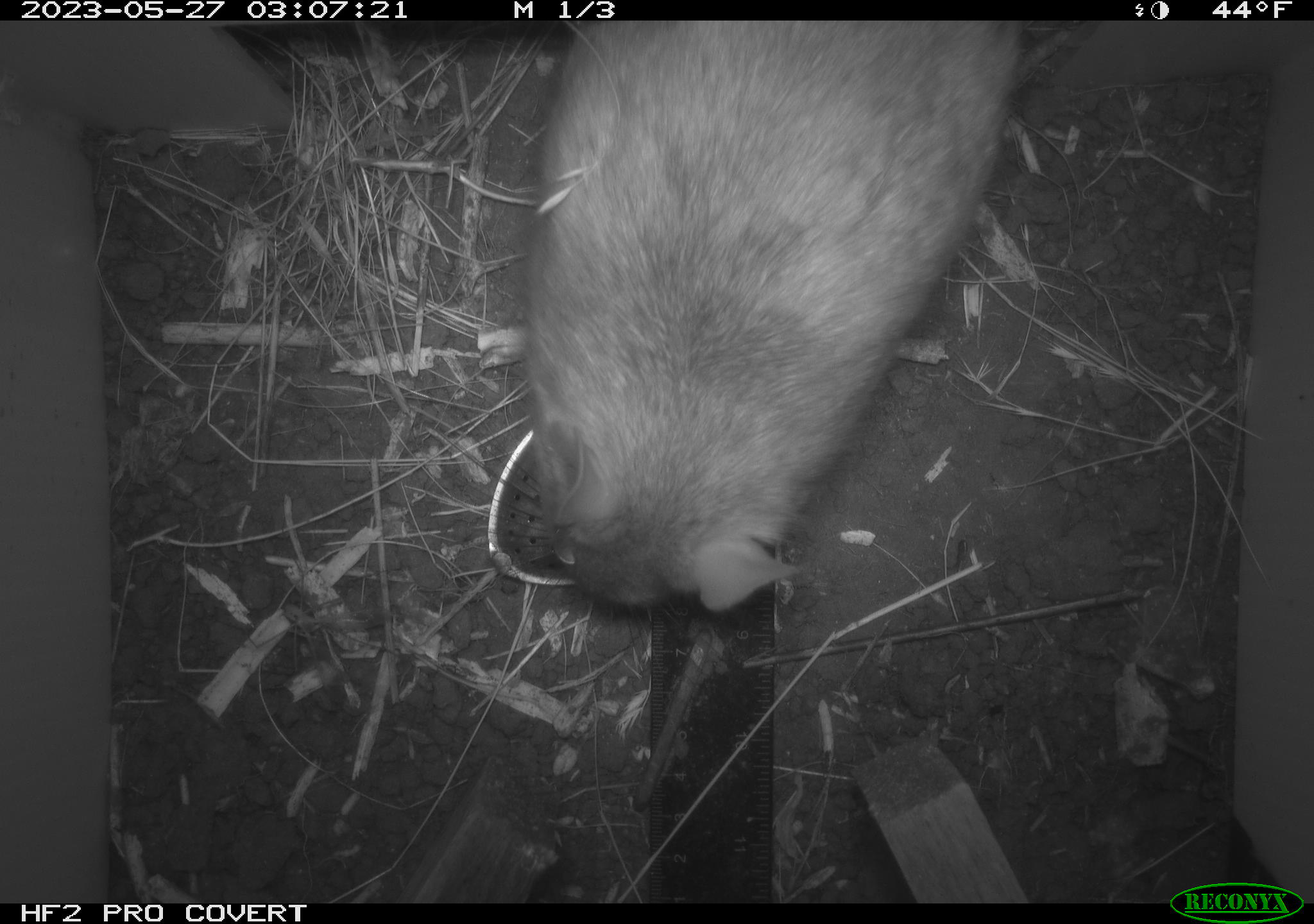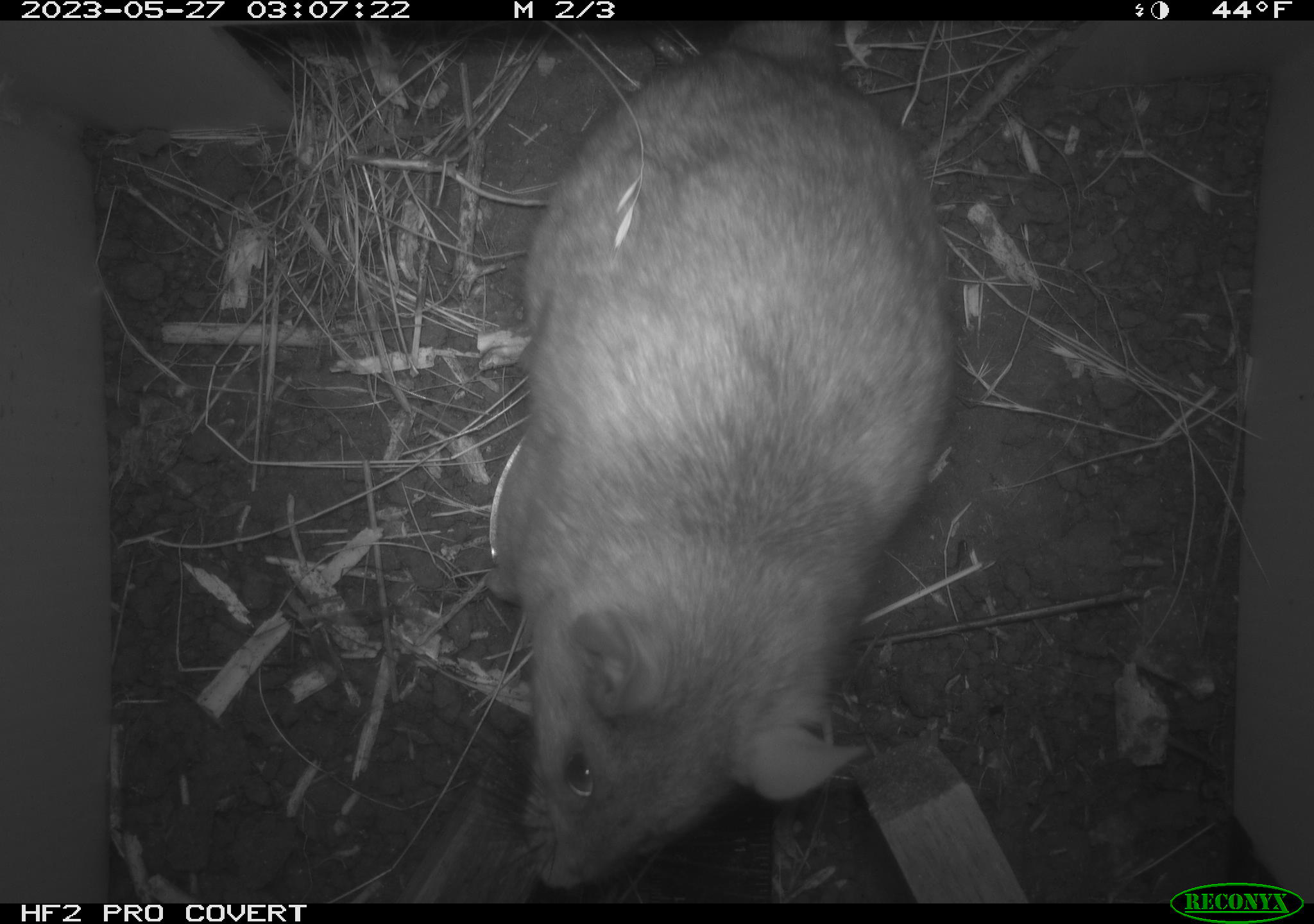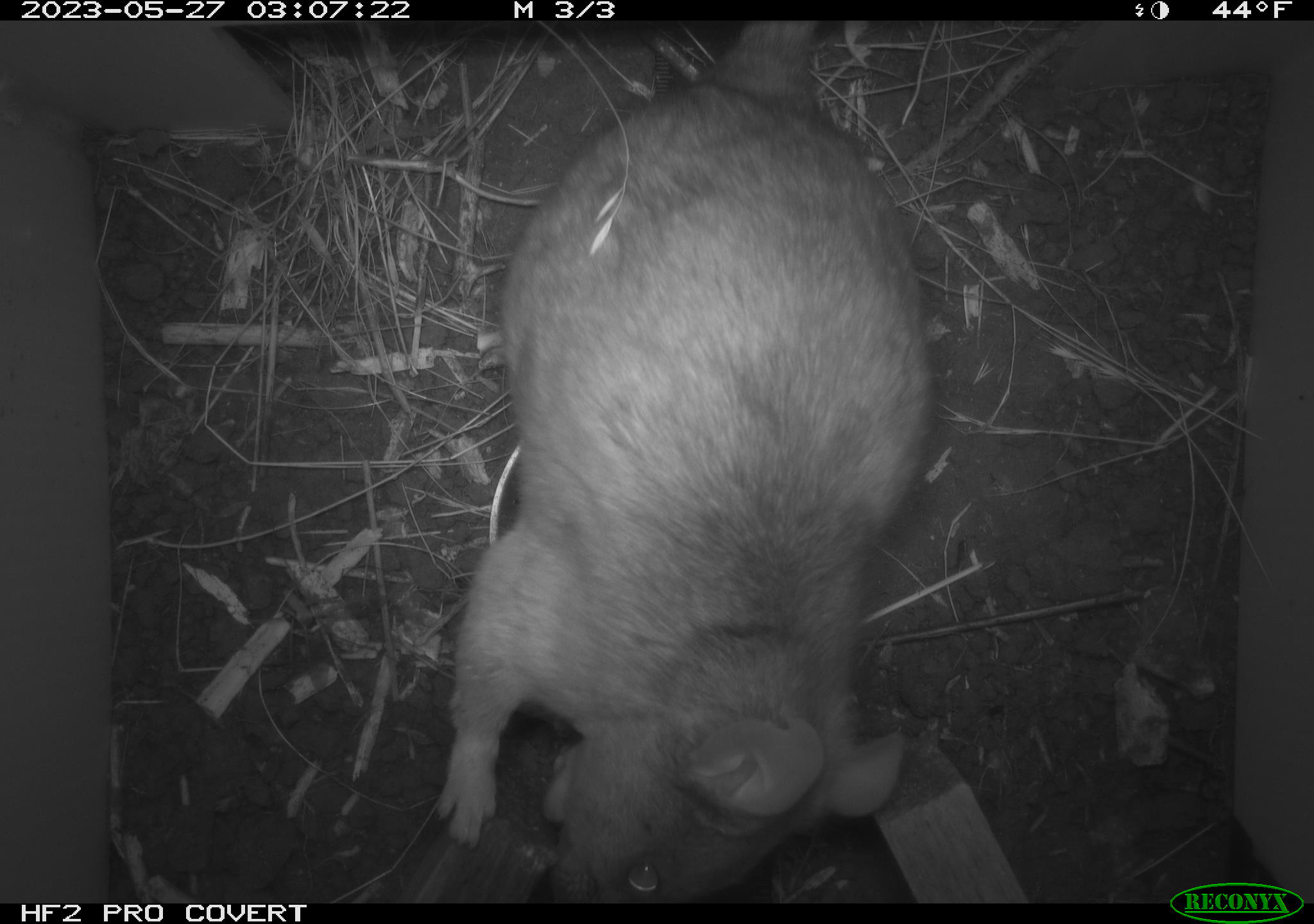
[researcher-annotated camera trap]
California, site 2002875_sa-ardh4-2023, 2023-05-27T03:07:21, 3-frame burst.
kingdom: Animalia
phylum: Chordata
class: Mammalia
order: Rodentia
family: Cricetidae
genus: Neotoma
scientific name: Neotoma fuscipes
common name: dusky-footed woodrat